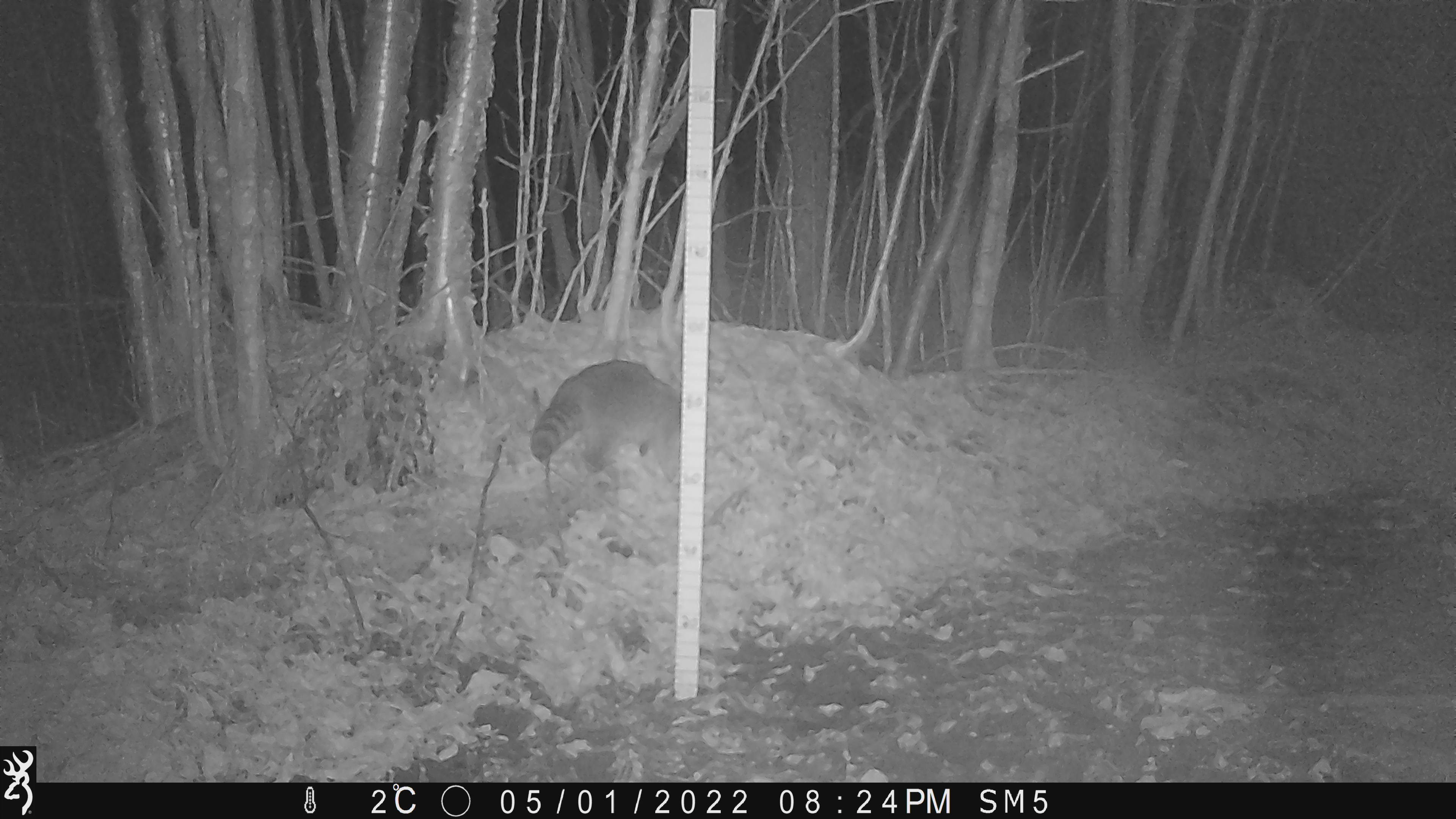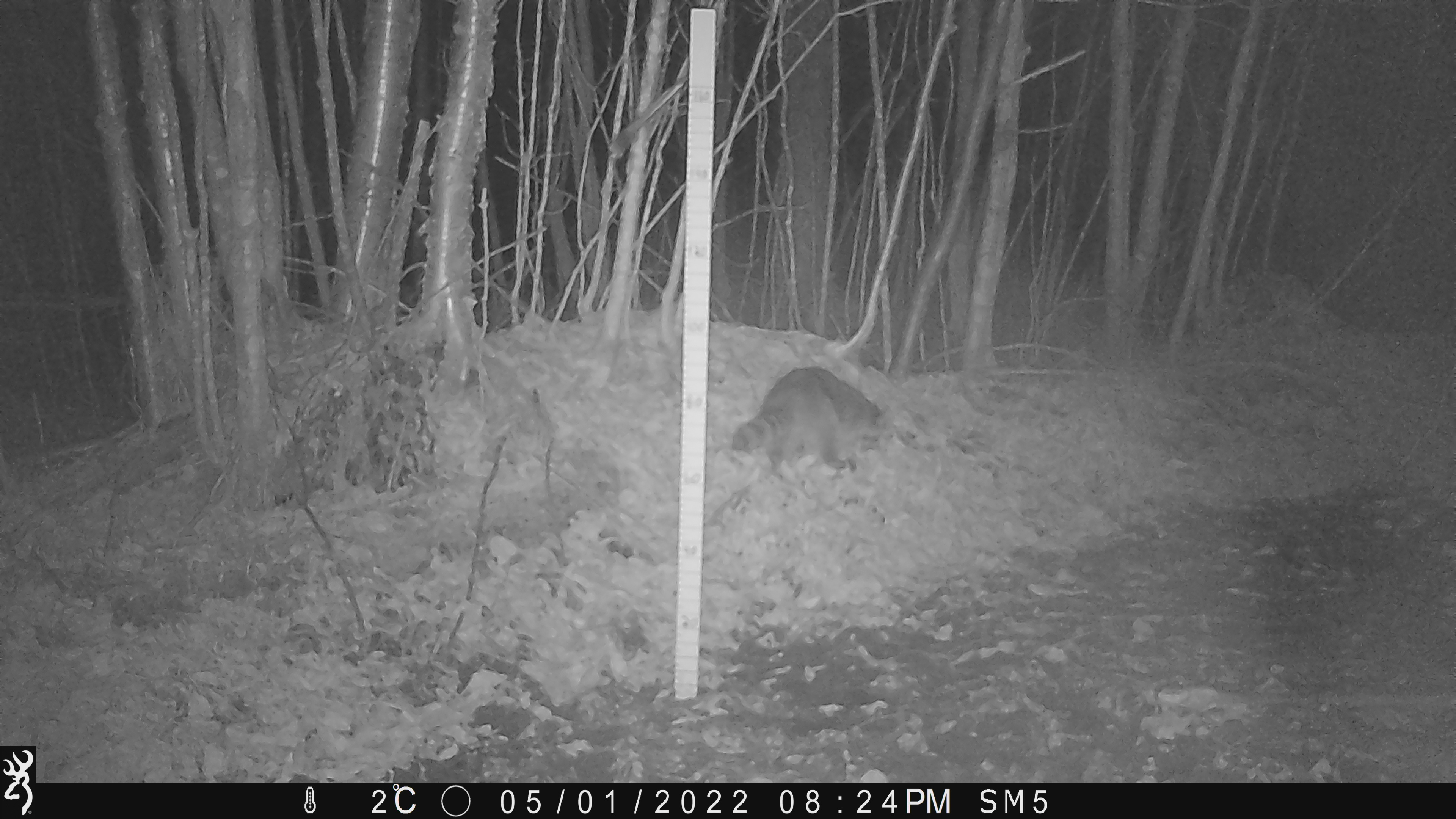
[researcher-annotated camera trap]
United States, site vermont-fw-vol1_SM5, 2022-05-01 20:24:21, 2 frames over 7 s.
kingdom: Animalia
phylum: Chordata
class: Mammalia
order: Carnivora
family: Procyonidae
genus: Procyon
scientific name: Procyon lotor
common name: raccoon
Raccoon (Procyon lotor).